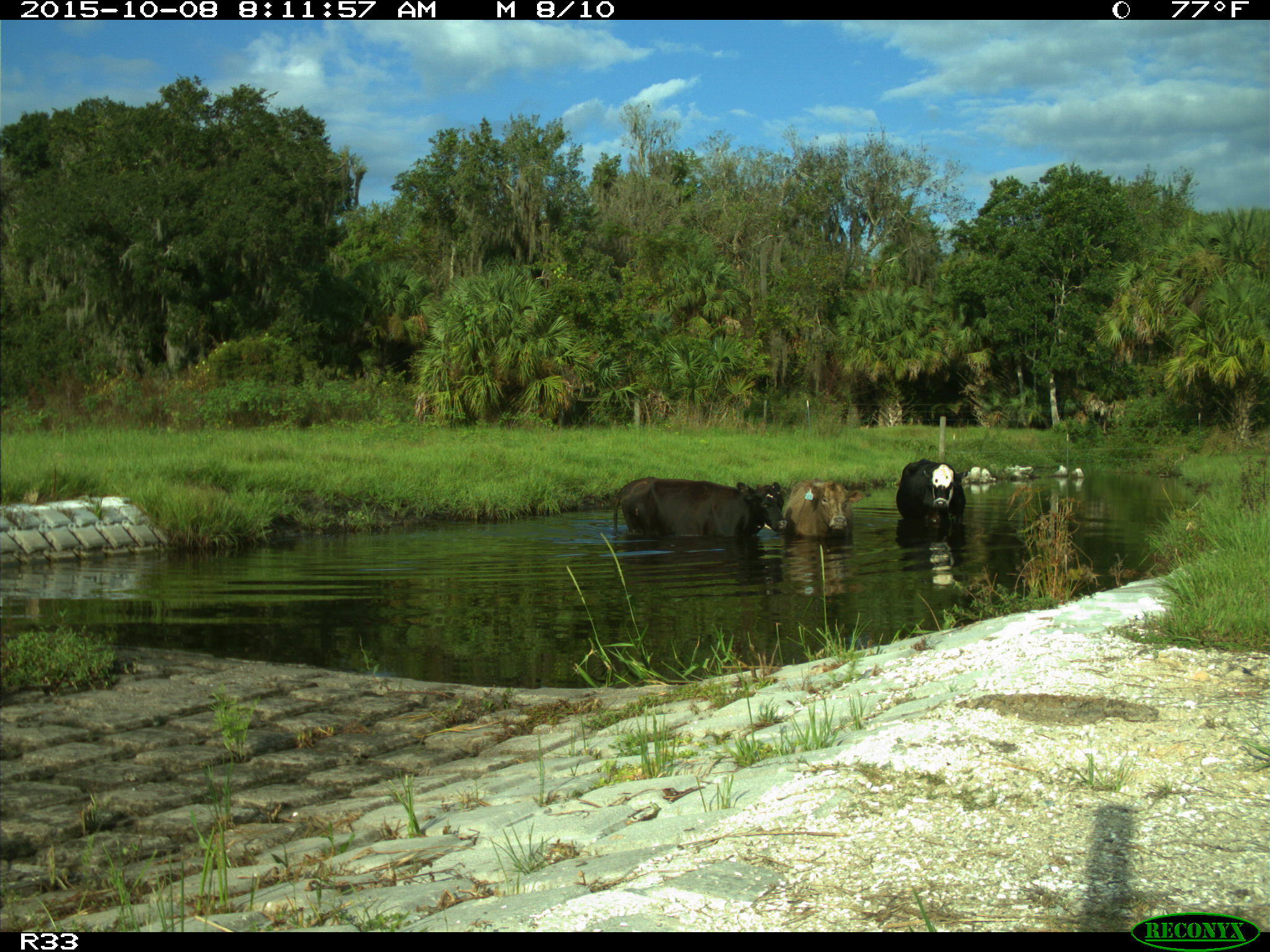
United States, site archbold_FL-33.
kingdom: Animalia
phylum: Chordata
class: Mammalia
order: Artiodactyla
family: Bovidae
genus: Bos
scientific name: Bos taurus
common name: domestic cow